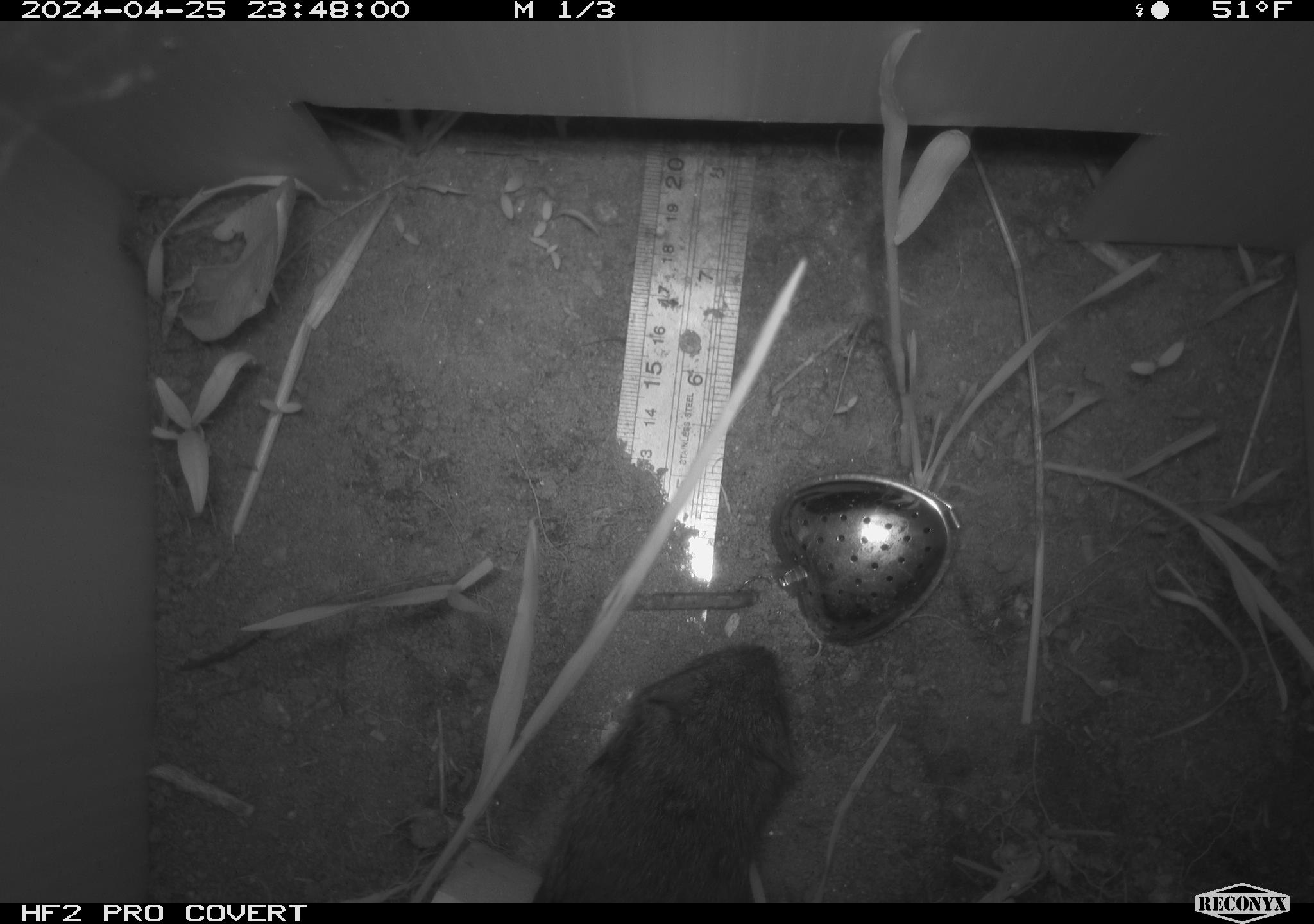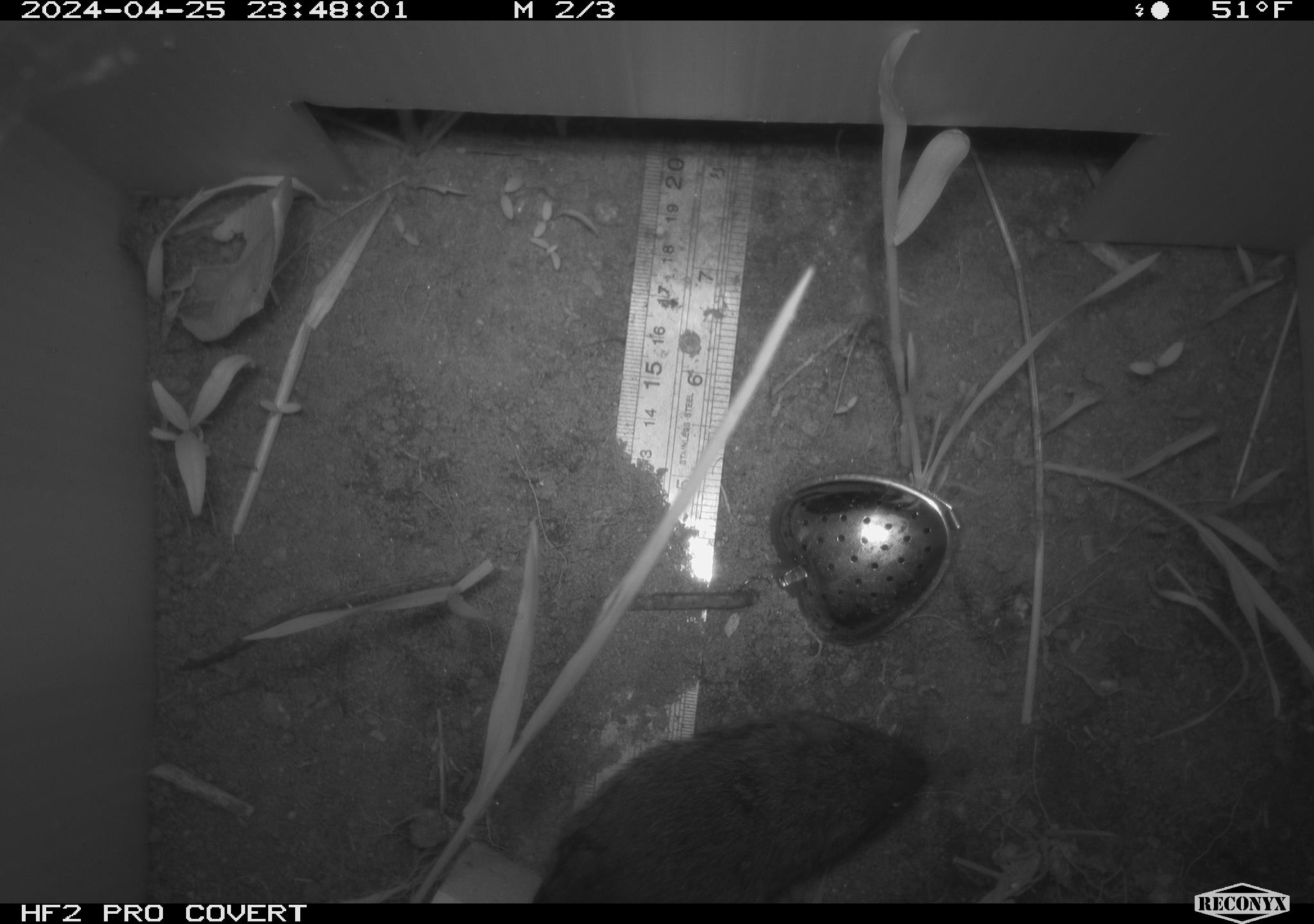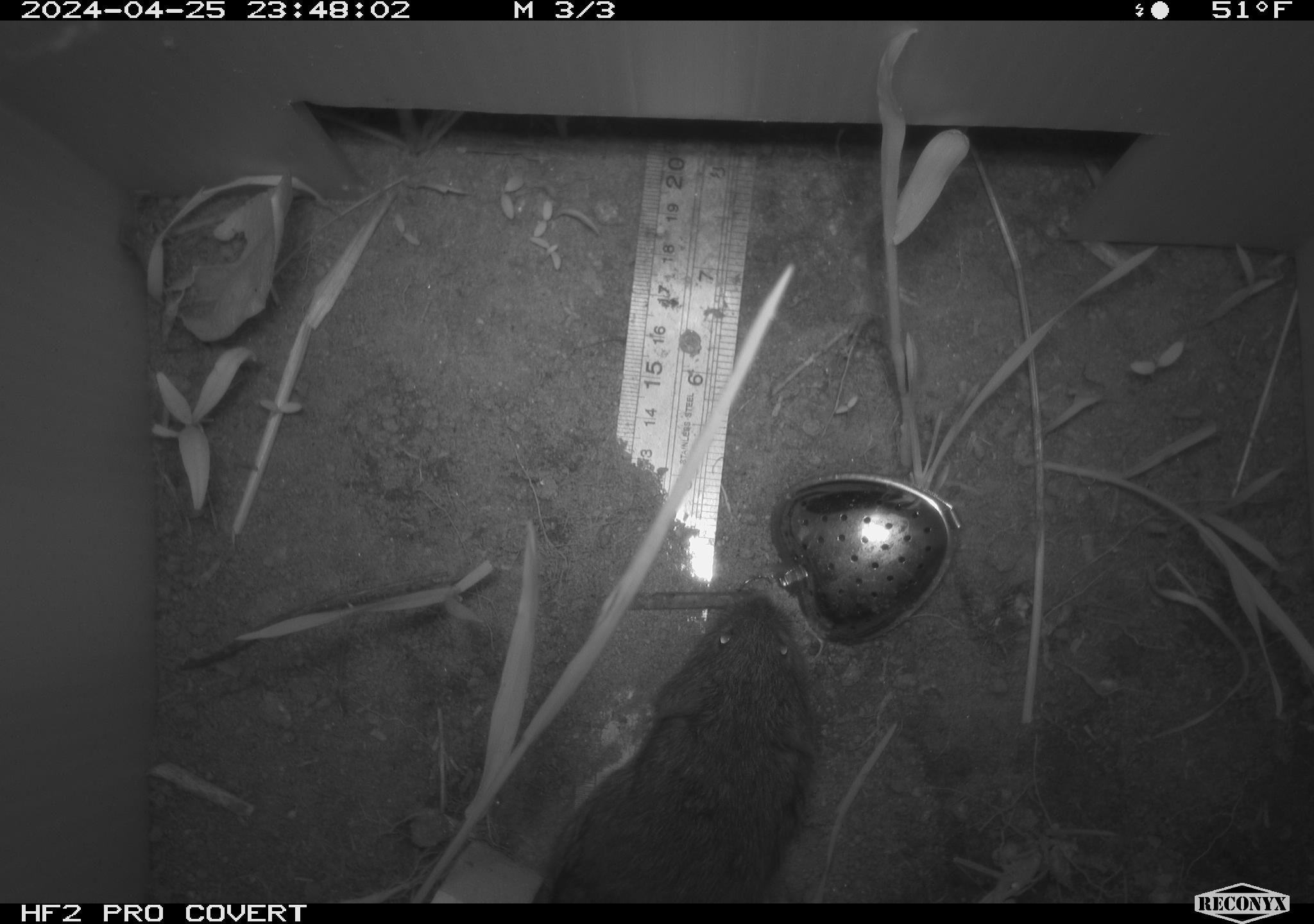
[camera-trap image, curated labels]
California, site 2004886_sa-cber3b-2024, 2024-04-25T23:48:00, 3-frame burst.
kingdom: Animalia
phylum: Chordata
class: Mammalia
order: Rodentia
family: Cricetidae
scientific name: Arvicolinae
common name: voles, lemmings, and muskrats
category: arvicolinae subfamily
Arvicolinae subfamily (voles, lemmings, and muskrats) (Arvicolinae).